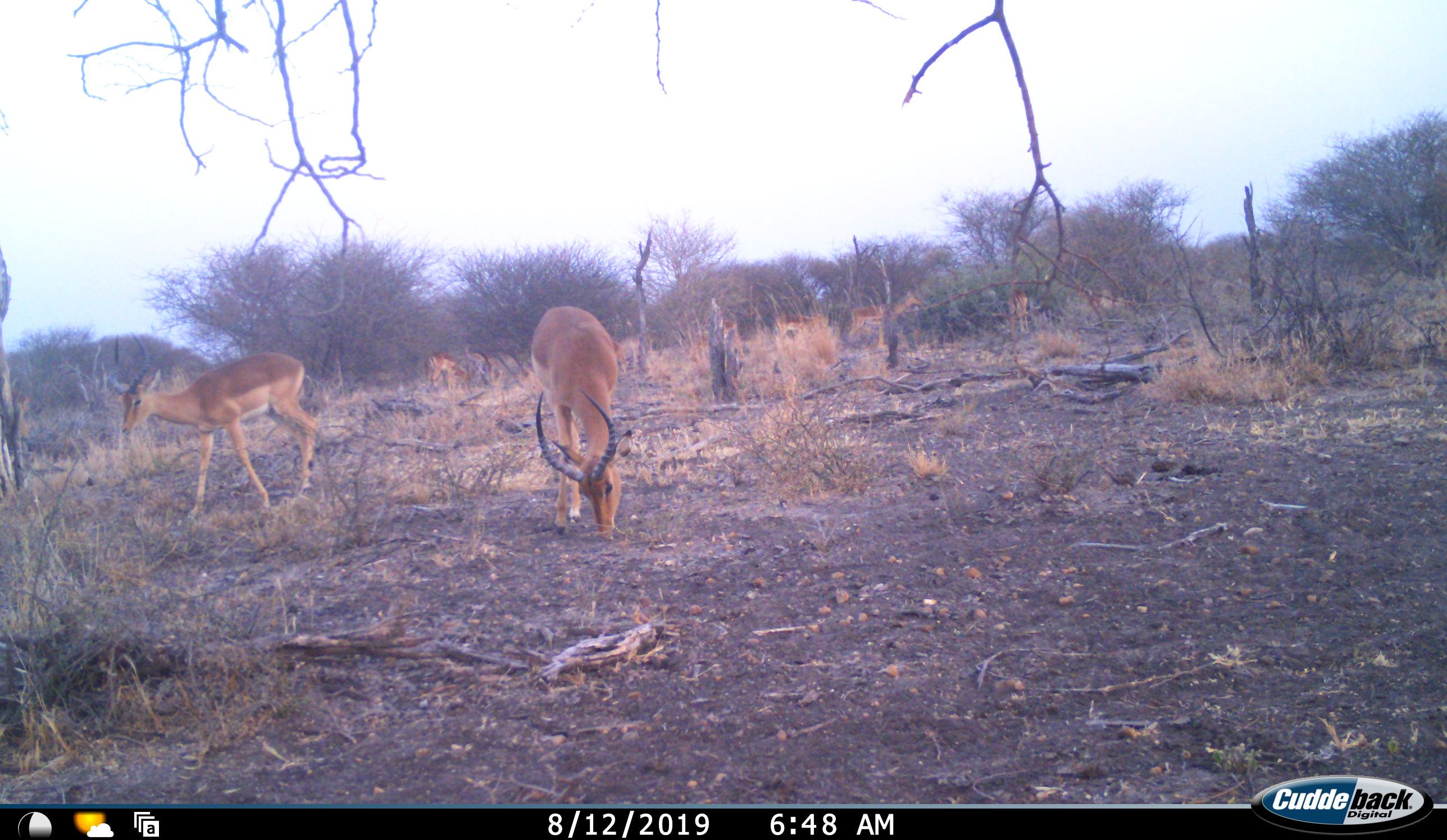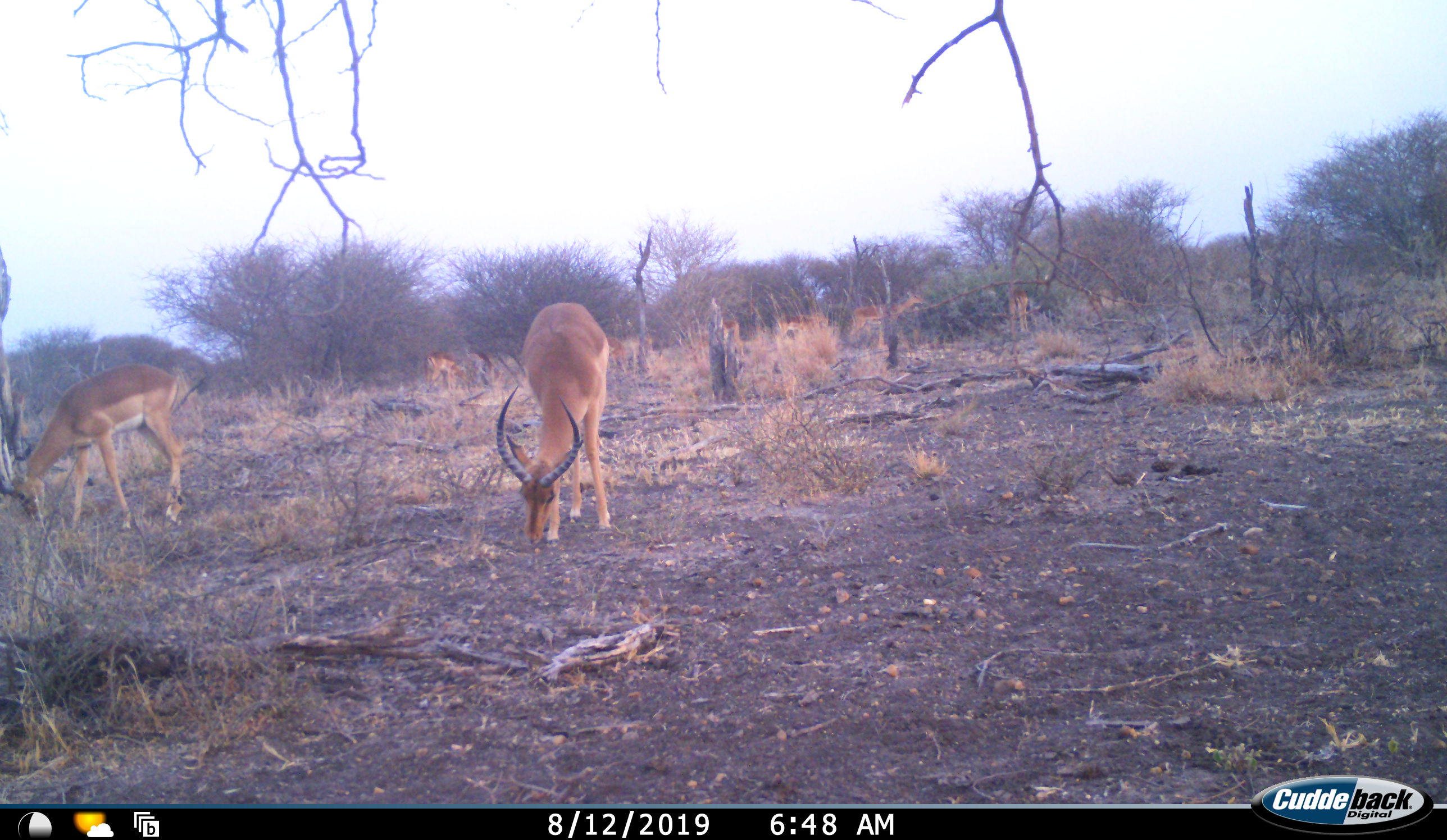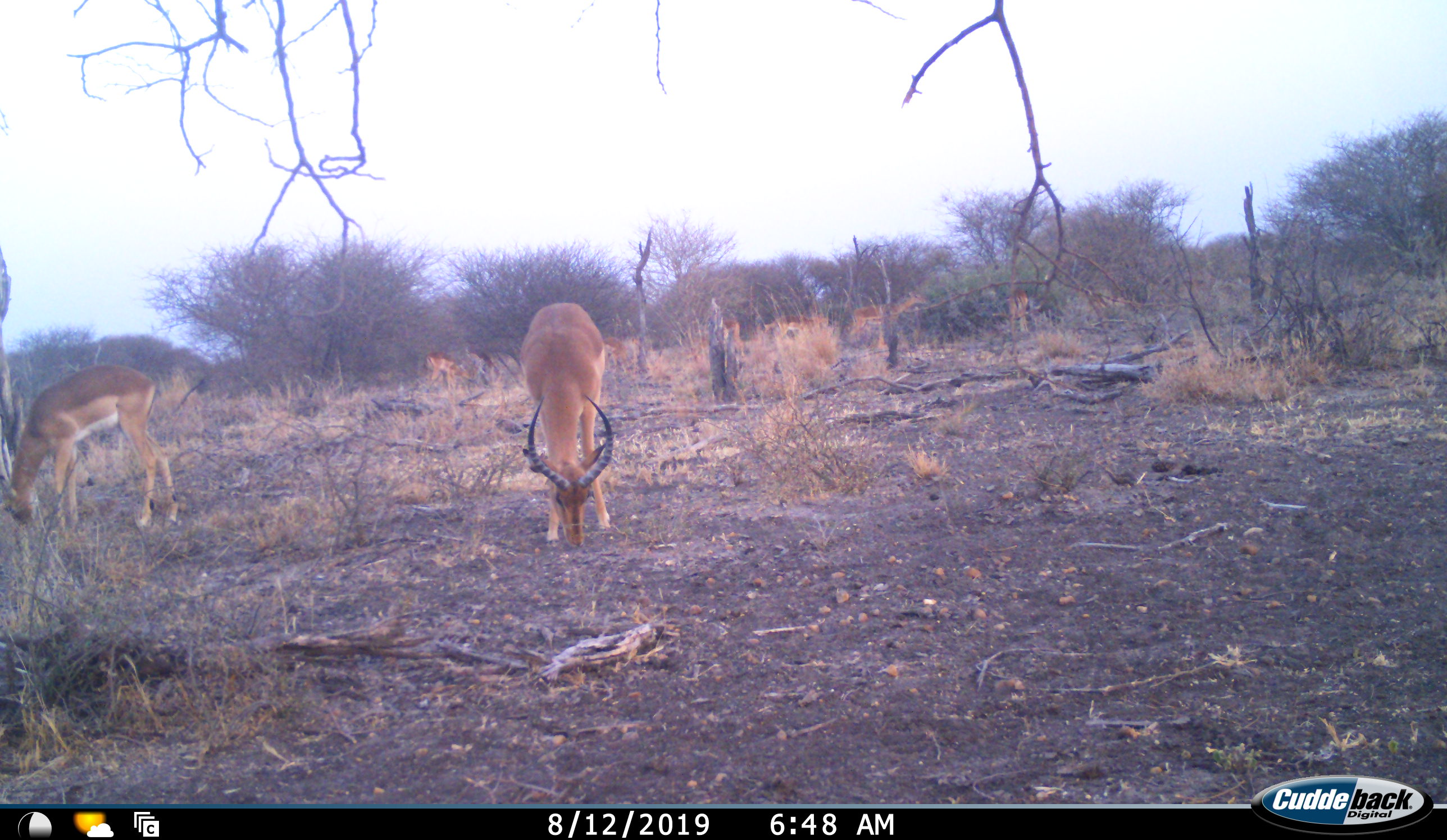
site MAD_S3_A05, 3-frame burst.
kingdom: Animalia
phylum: Chordata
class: Mammalia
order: Artiodactyla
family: Bovidae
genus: Aepyceros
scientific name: Aepyceros melampus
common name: impala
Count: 8.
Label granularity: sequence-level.